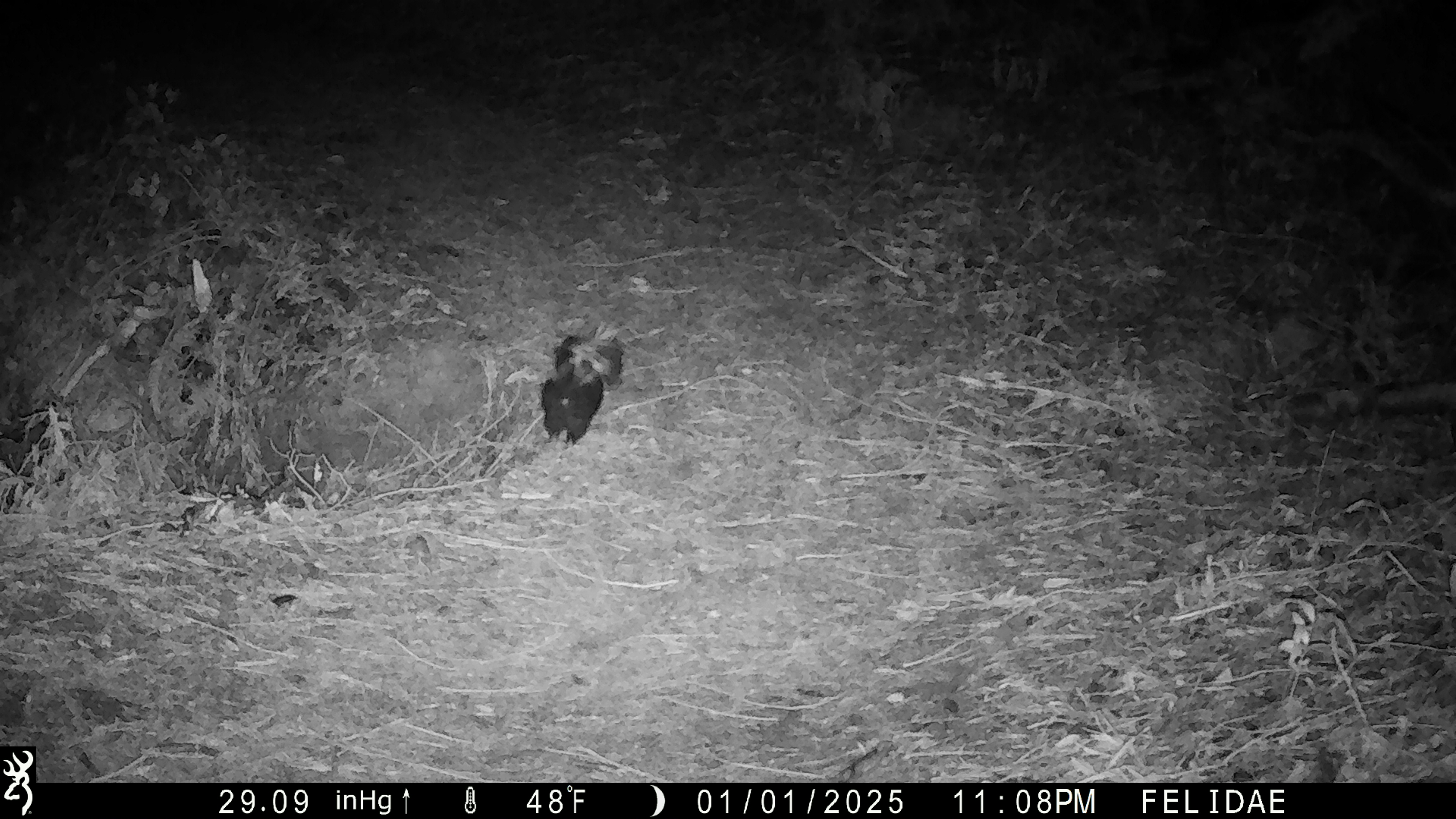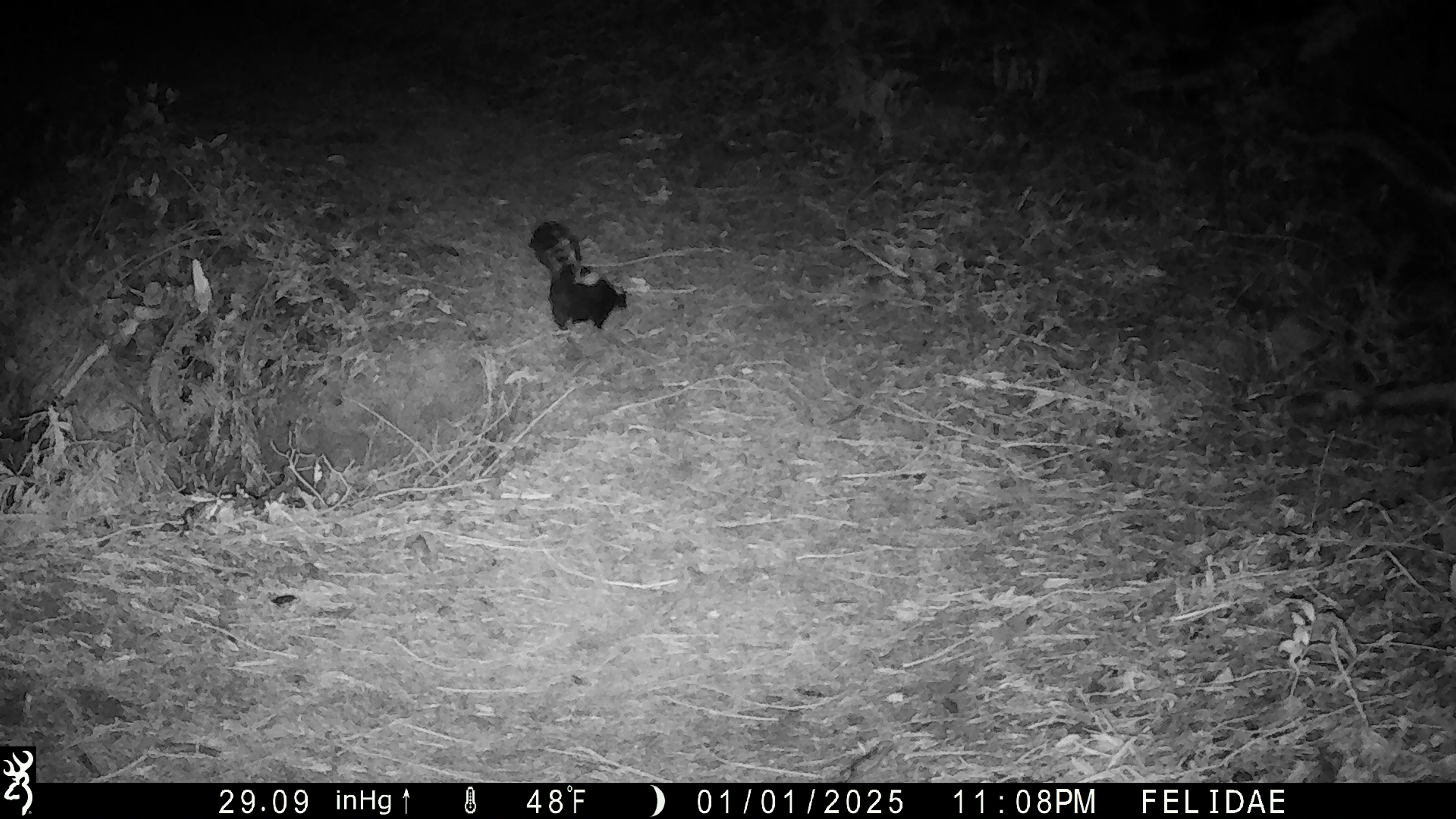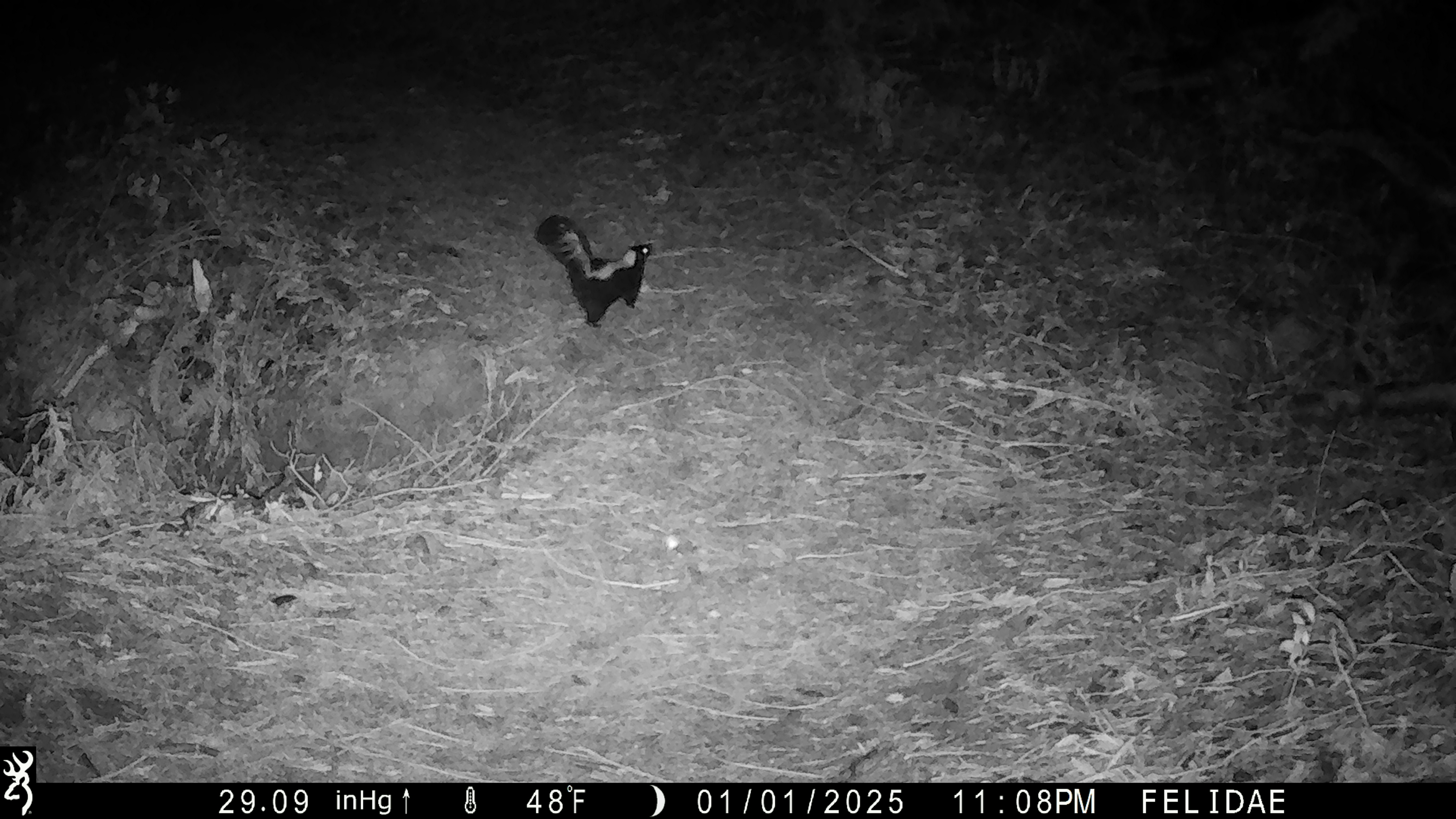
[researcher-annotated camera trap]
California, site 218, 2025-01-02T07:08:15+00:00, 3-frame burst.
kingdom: Animalia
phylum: Chordata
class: Mammalia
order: Carnivora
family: Mephitidae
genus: Mephitis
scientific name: Mephitis mephitis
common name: striped skunk